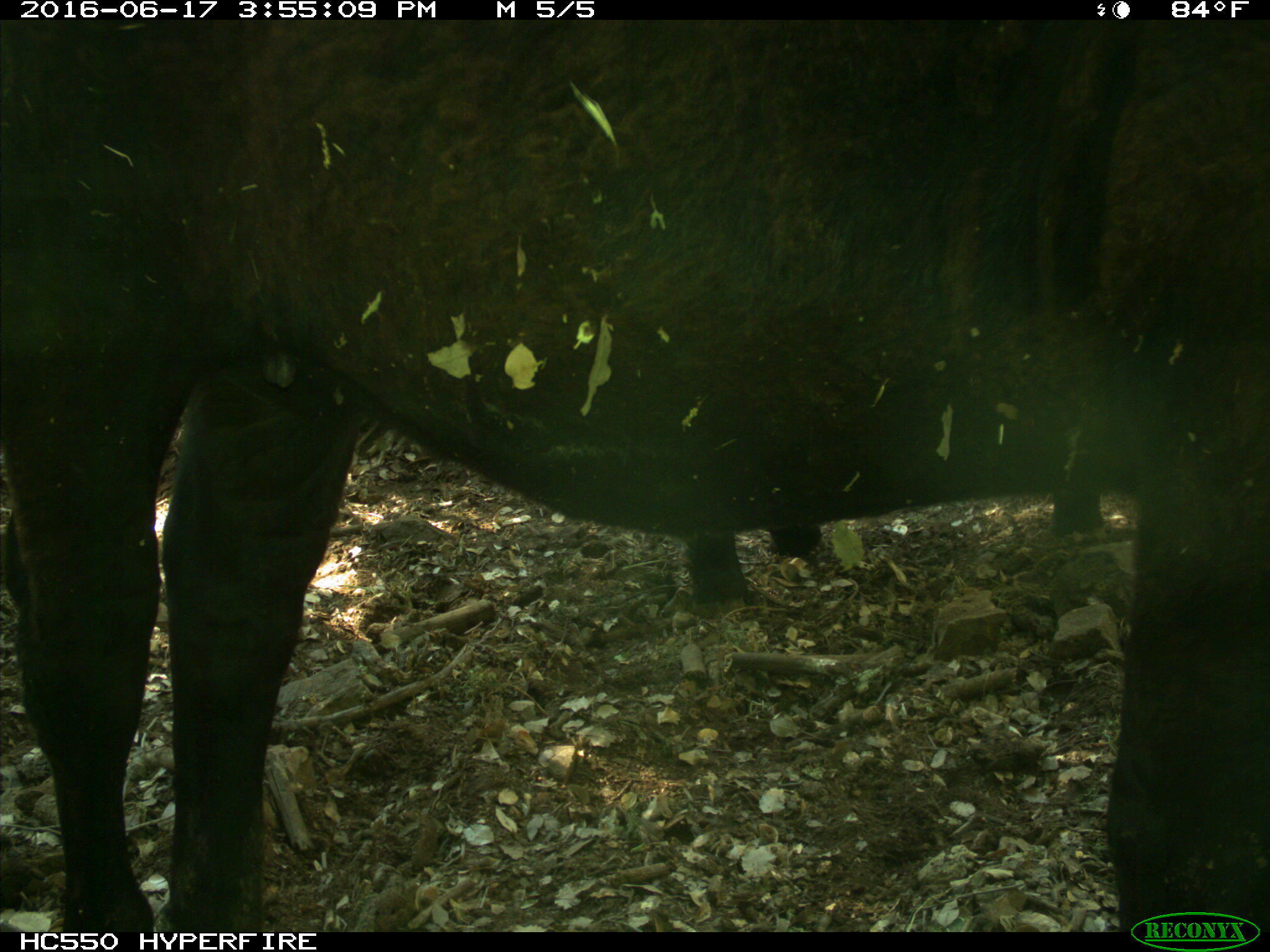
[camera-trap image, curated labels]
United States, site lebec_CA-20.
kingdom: Animalia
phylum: Chordata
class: Mammalia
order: Artiodactyla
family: Bovidae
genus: Bos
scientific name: Bos taurus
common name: domestic cow